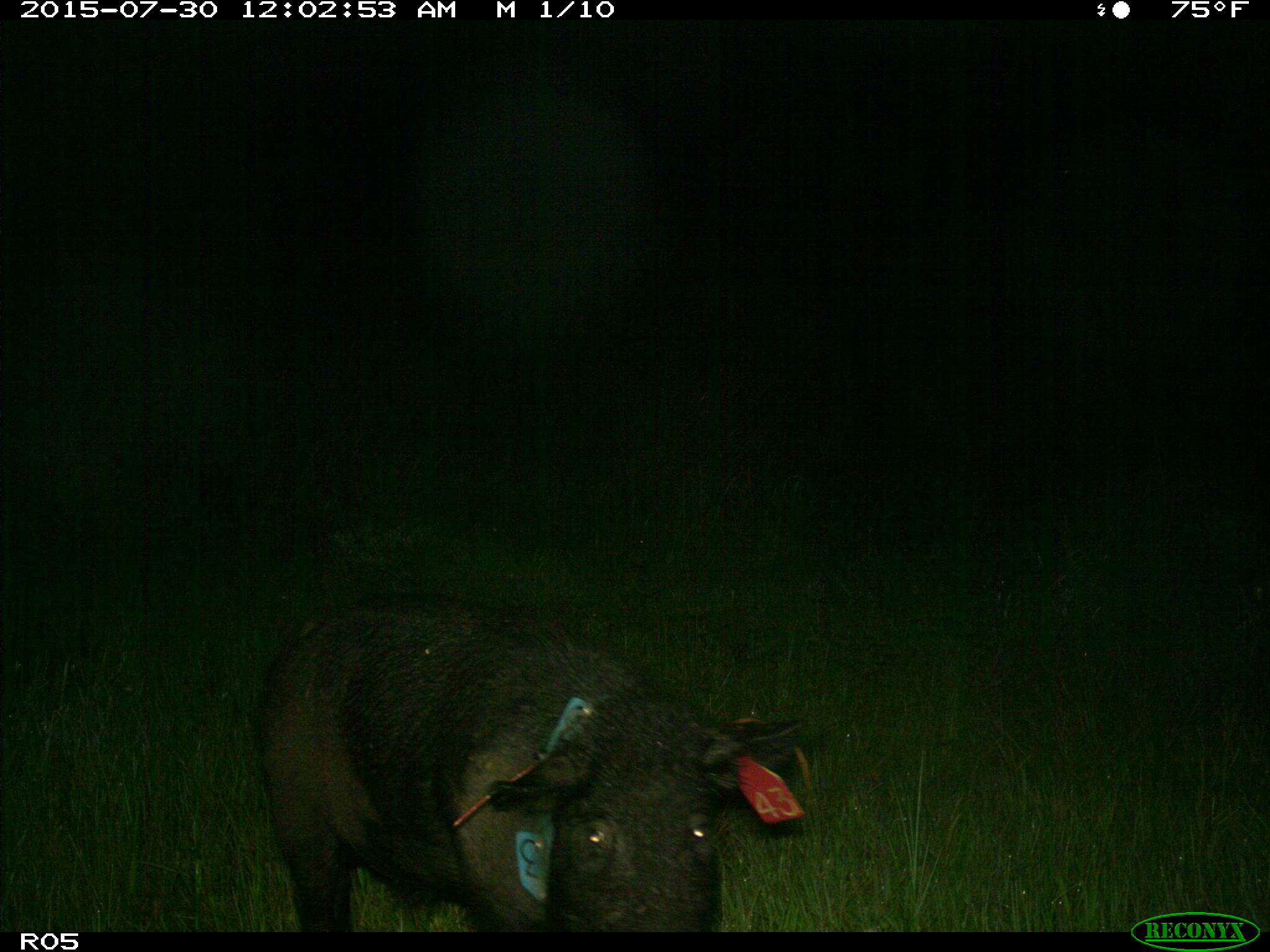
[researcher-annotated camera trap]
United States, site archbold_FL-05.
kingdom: Animalia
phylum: Chordata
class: Mammalia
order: Artiodactyla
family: Suidae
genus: Sus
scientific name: Sus scrofa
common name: wild boar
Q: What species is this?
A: Sus scrofa (wild boar).